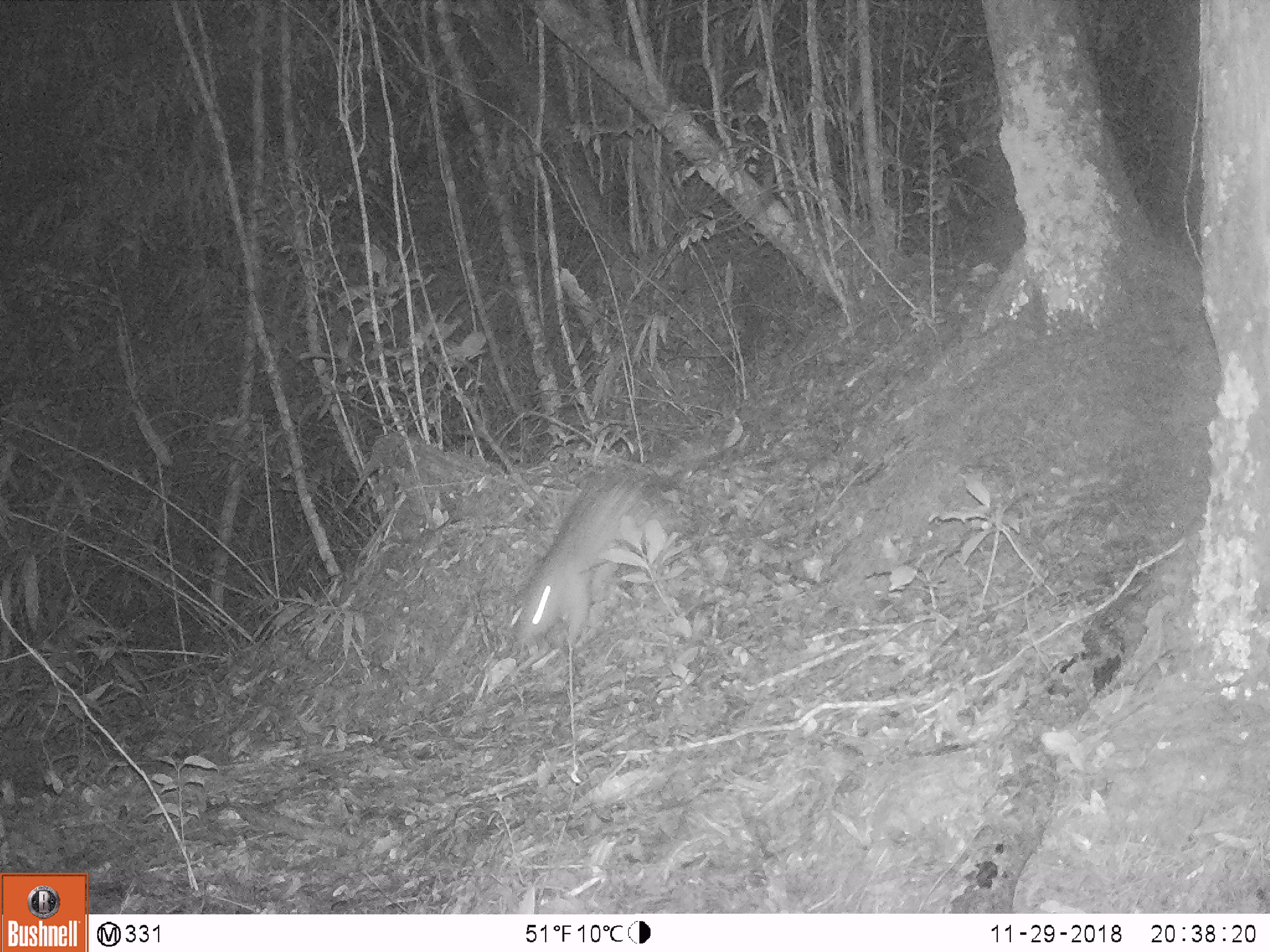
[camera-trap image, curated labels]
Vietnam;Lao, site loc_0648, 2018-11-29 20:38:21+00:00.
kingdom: Animalia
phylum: Chordata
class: Mammalia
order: Rodentia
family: Hystricidae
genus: Atherurus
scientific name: Atherurus macrourus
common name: asiatic brush-tailed porcupine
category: asiatic brush tailed porcupine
Asiatic brush tailed porcupine (asiatic brush-tailed porcupine) (Atherurus macrourus). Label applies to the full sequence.